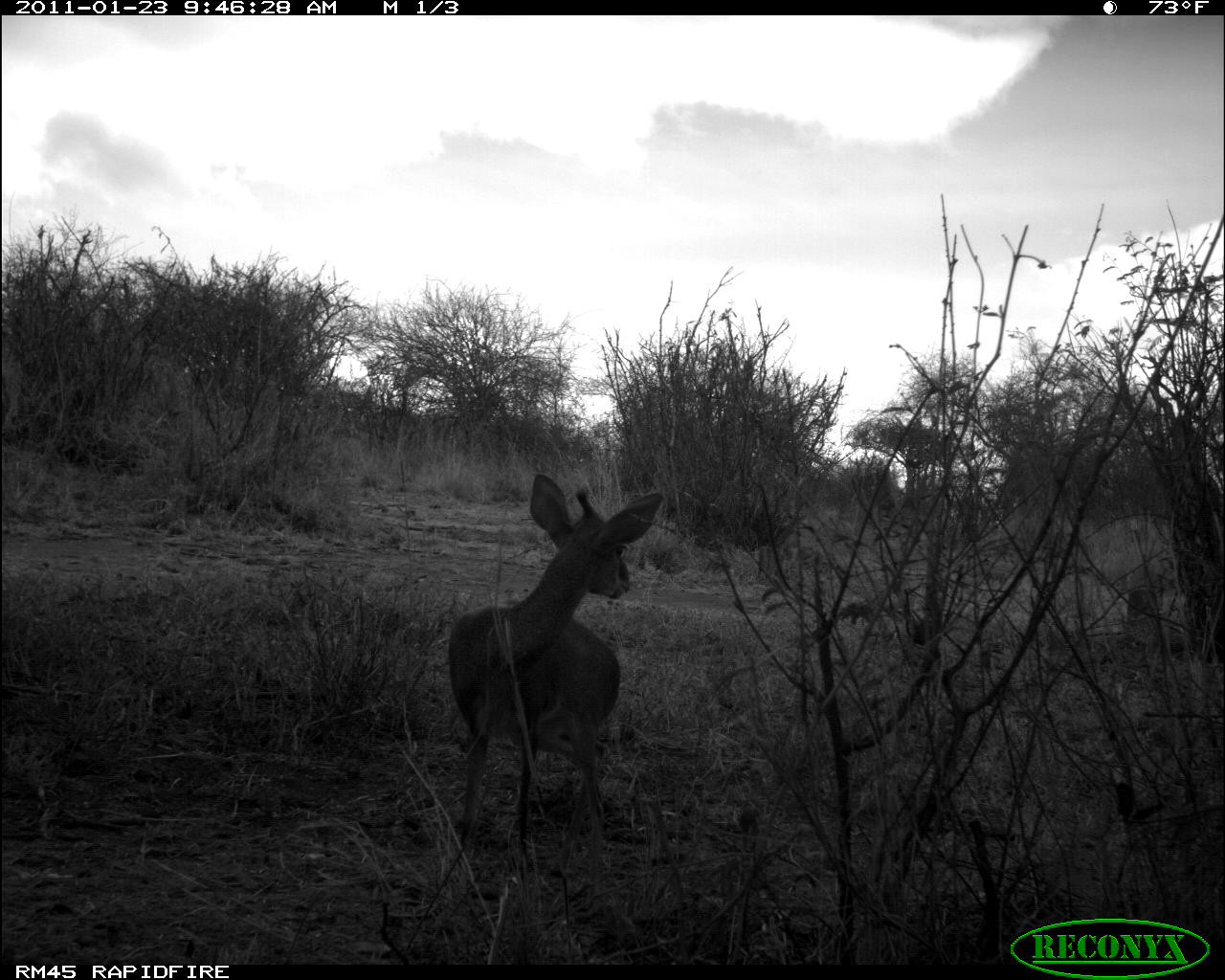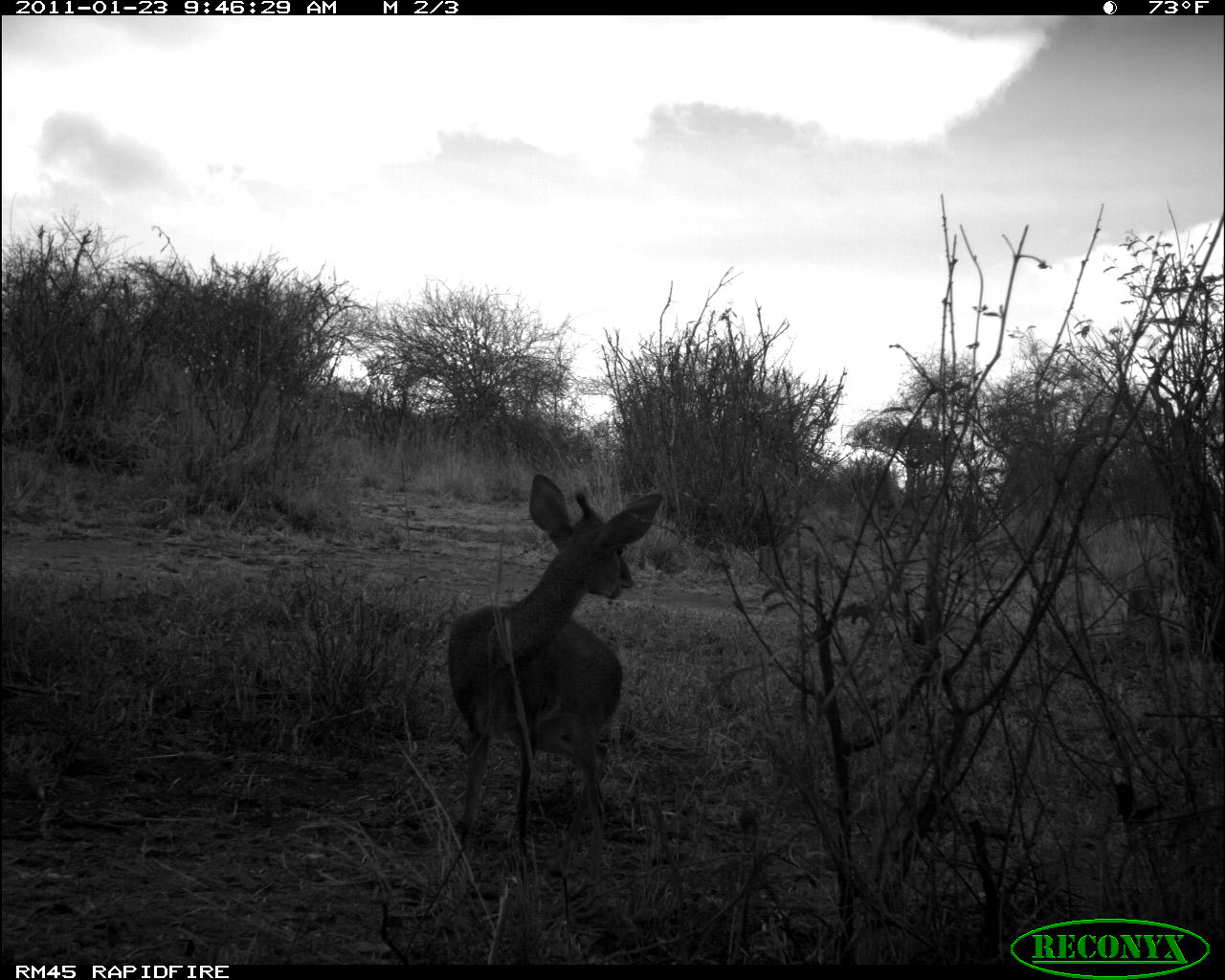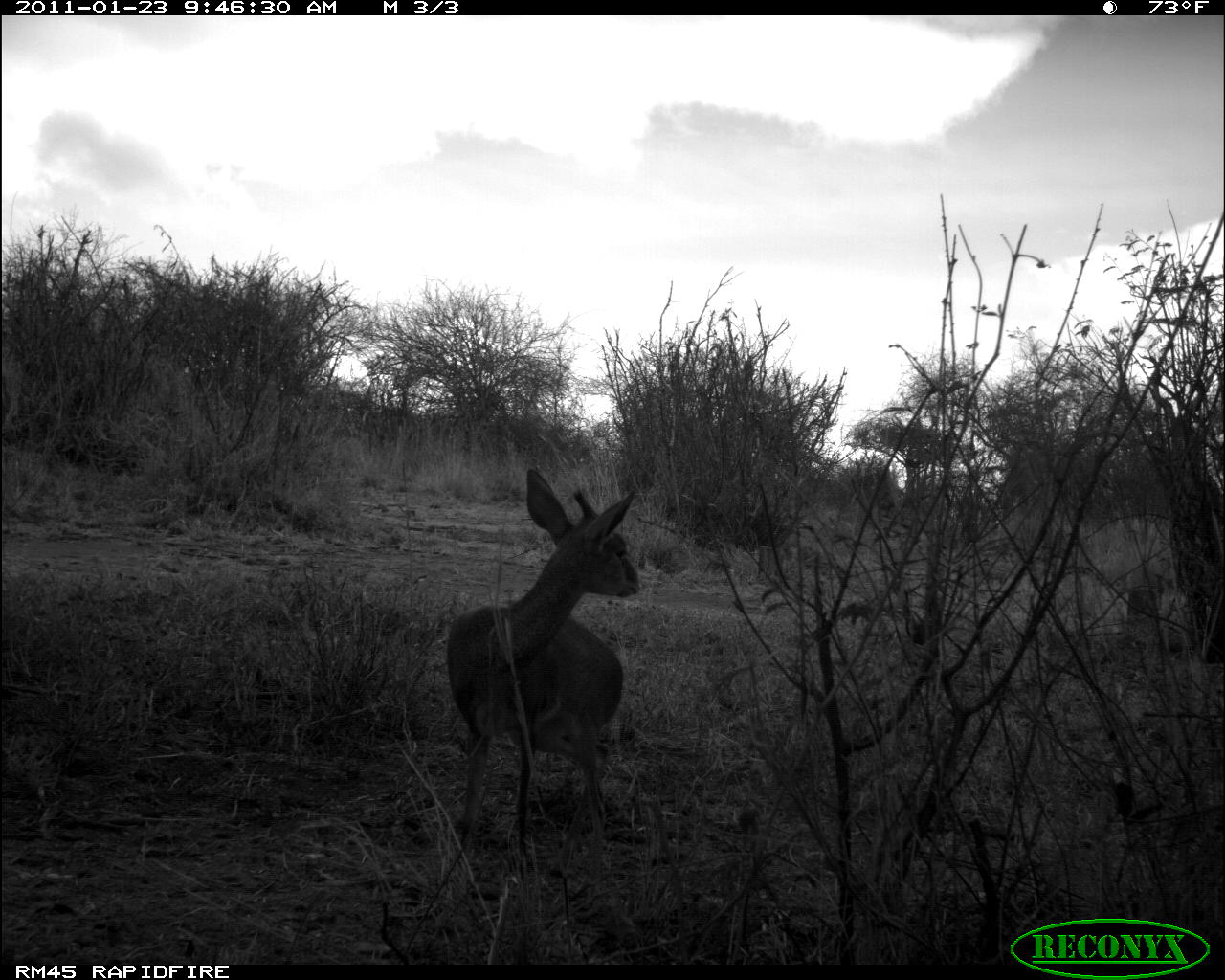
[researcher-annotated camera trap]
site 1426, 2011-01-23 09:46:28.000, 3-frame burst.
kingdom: Animalia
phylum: Chordata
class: Mammalia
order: Artiodactyla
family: Bovidae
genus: Madoqua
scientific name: Madoqua guentheri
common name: günther's dik-dik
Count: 1.